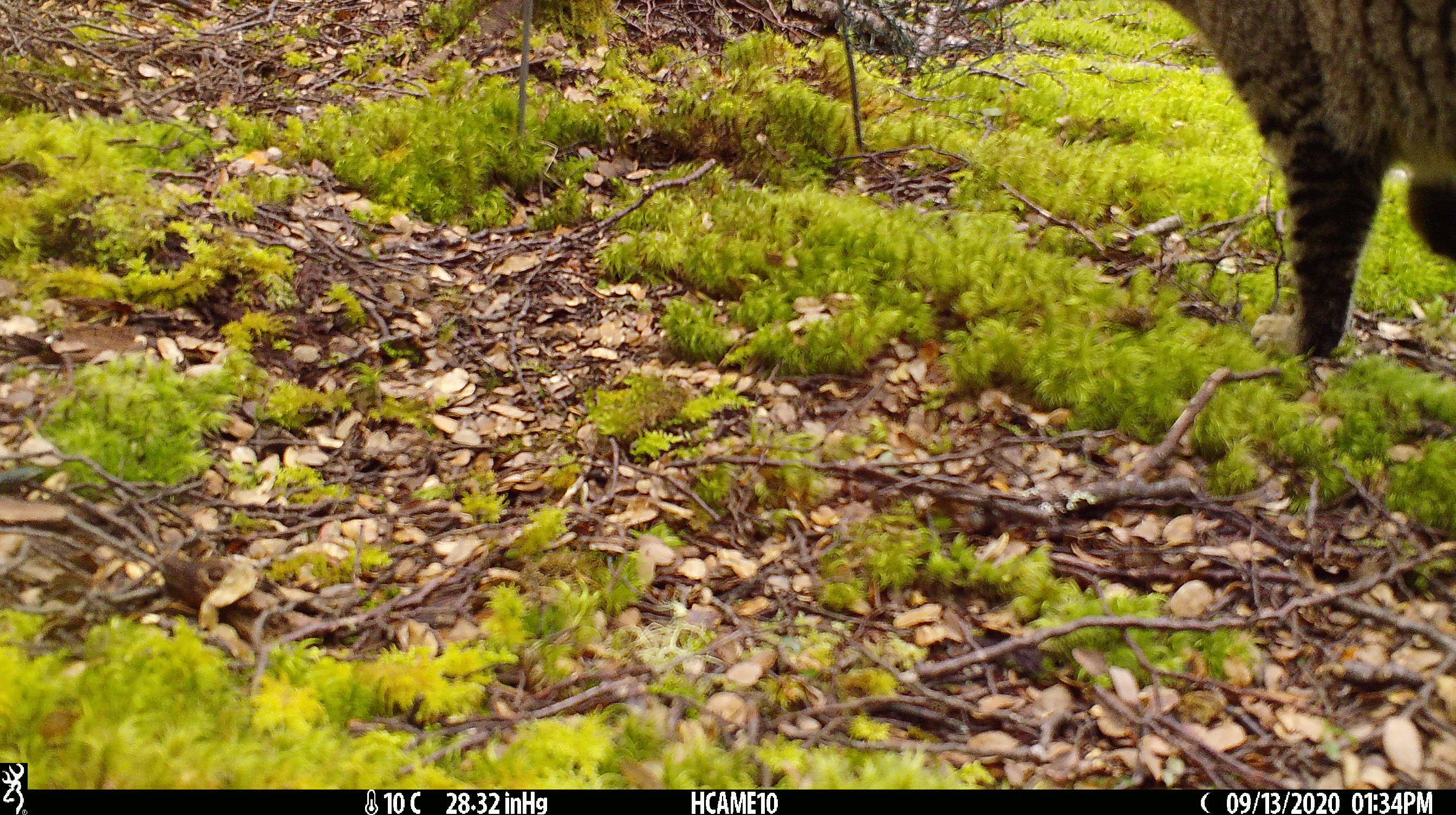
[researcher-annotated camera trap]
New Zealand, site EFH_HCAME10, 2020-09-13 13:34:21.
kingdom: Animalia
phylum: Chordata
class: Mammalia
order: Carnivora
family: Felidae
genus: Felis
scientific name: Felis catus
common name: domestic cat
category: cat